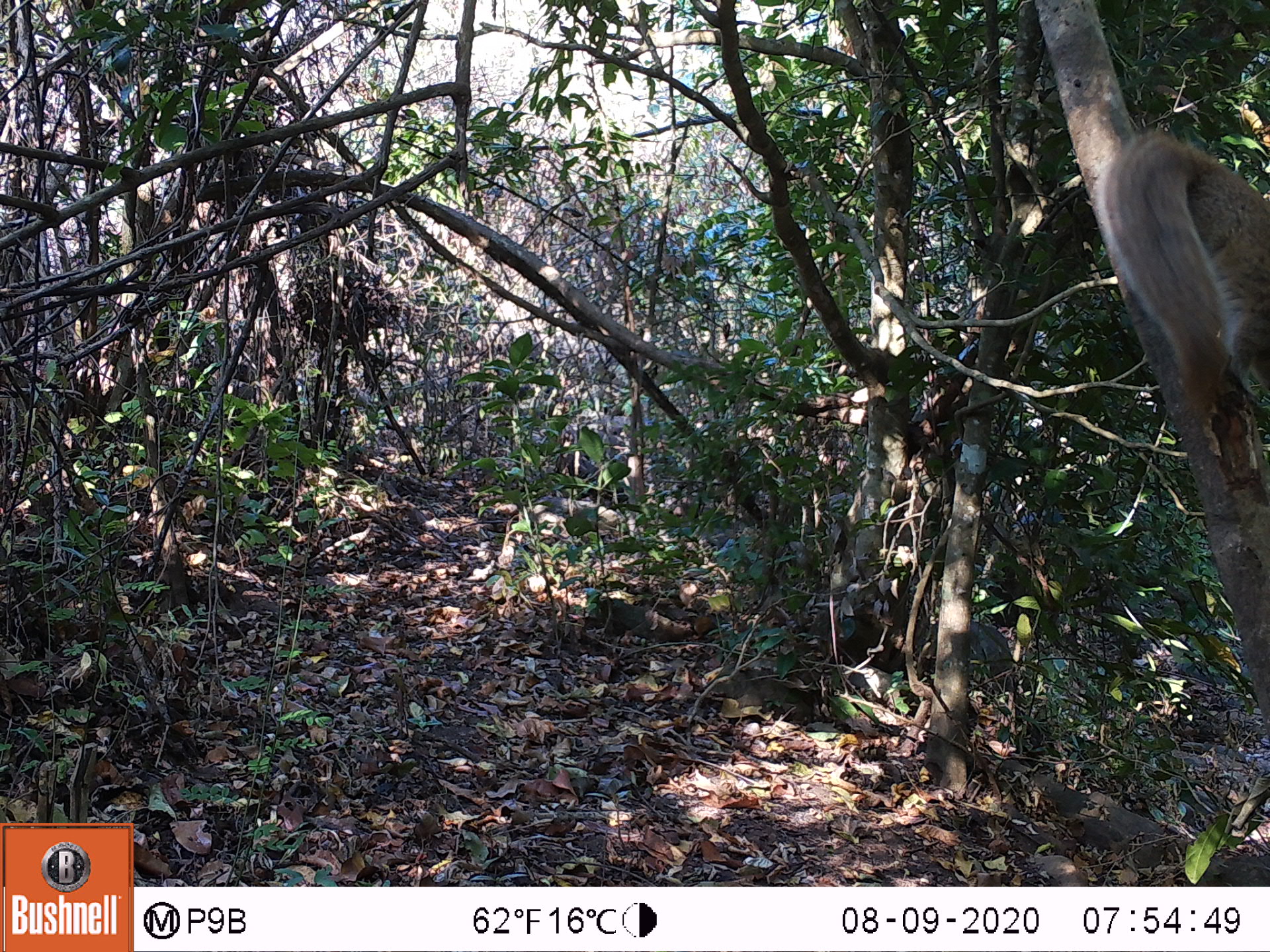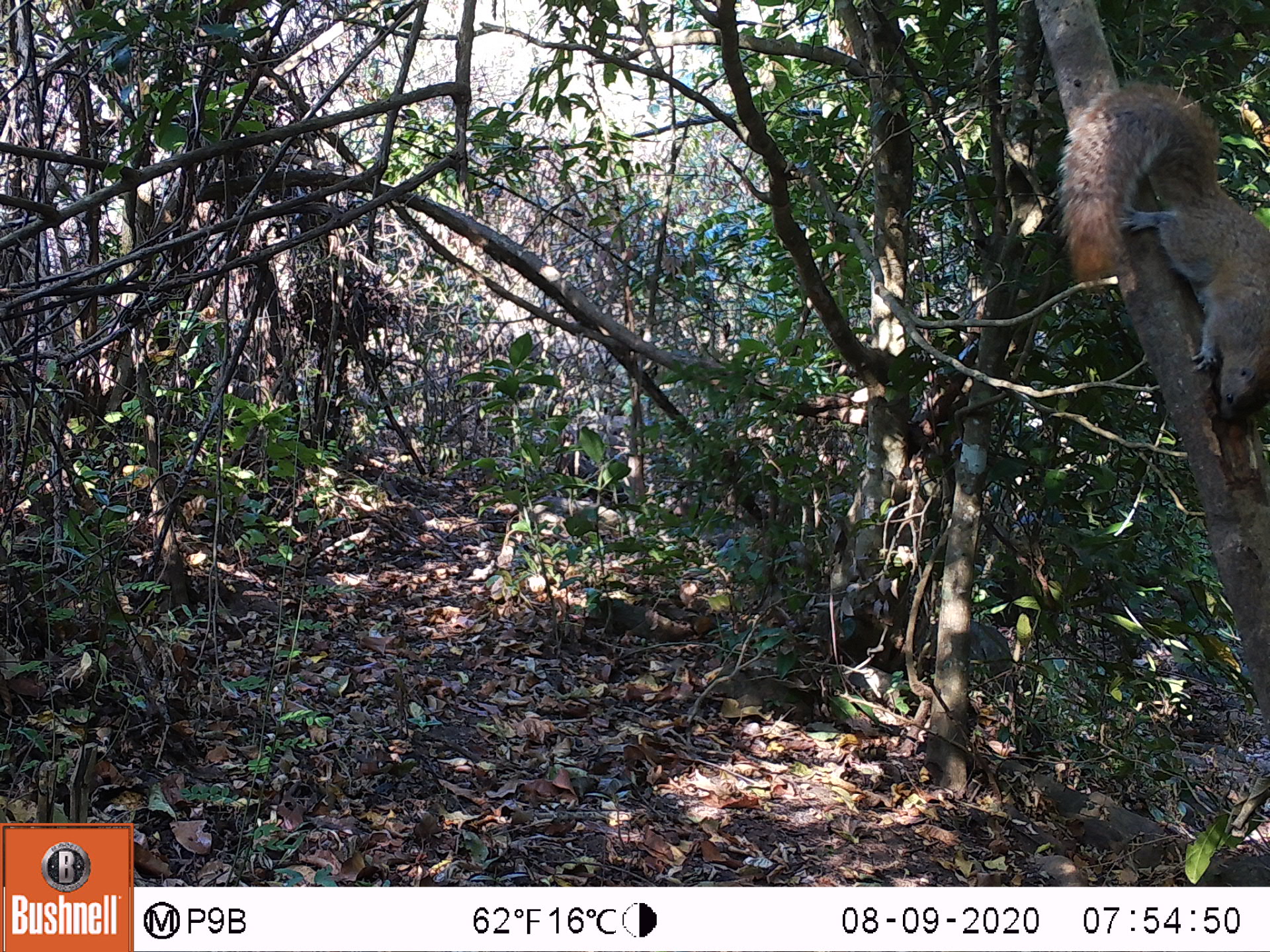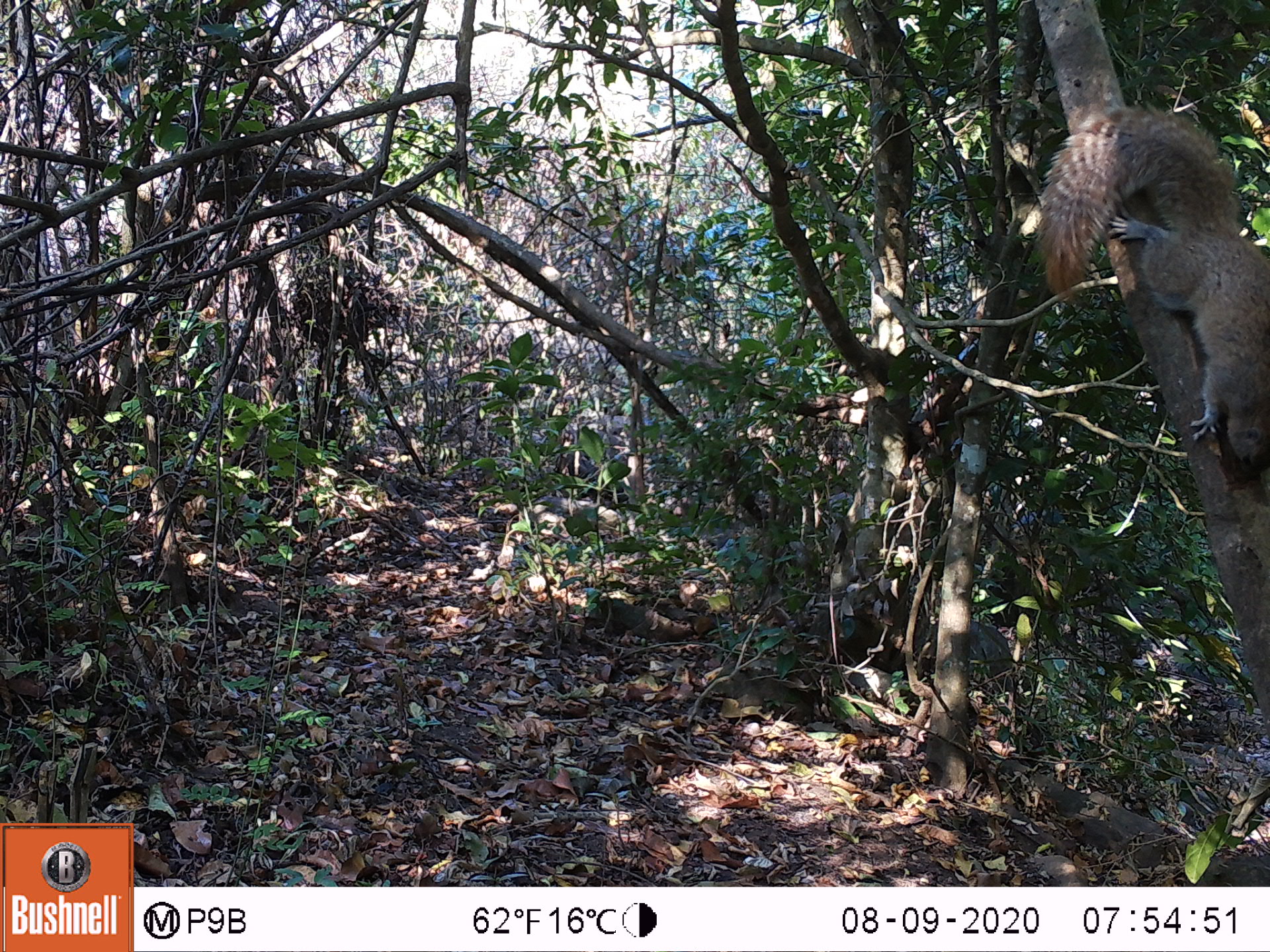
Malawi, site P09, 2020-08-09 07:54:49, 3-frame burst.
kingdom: Animalia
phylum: Chordata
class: Mammalia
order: Rodentia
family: Sciuridae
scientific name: Sciuridae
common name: squirrel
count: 1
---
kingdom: Animalia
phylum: Chordata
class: Mammalia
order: Primates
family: Cercopithecidae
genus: Papio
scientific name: Papio cynocephalus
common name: yellow baboon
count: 1